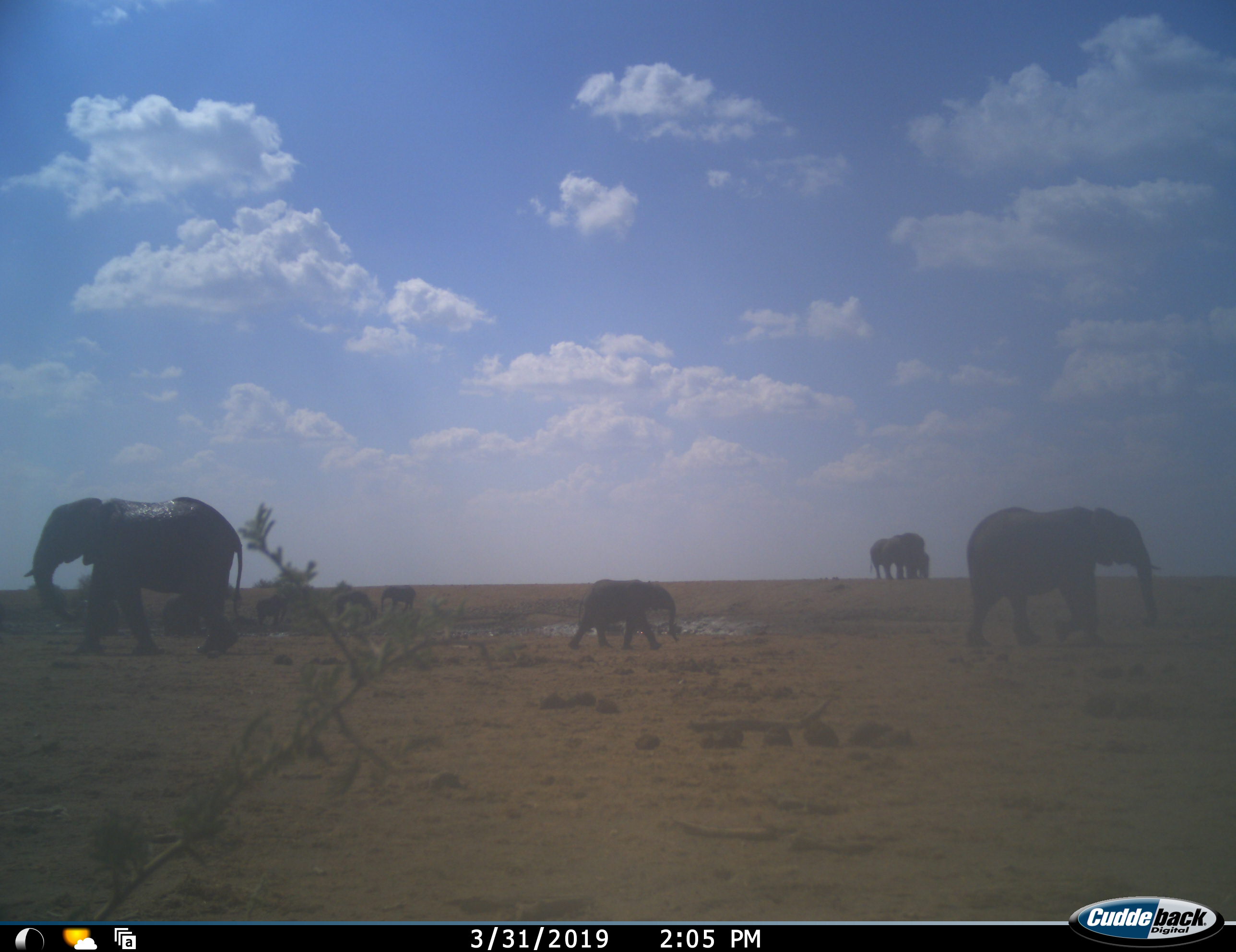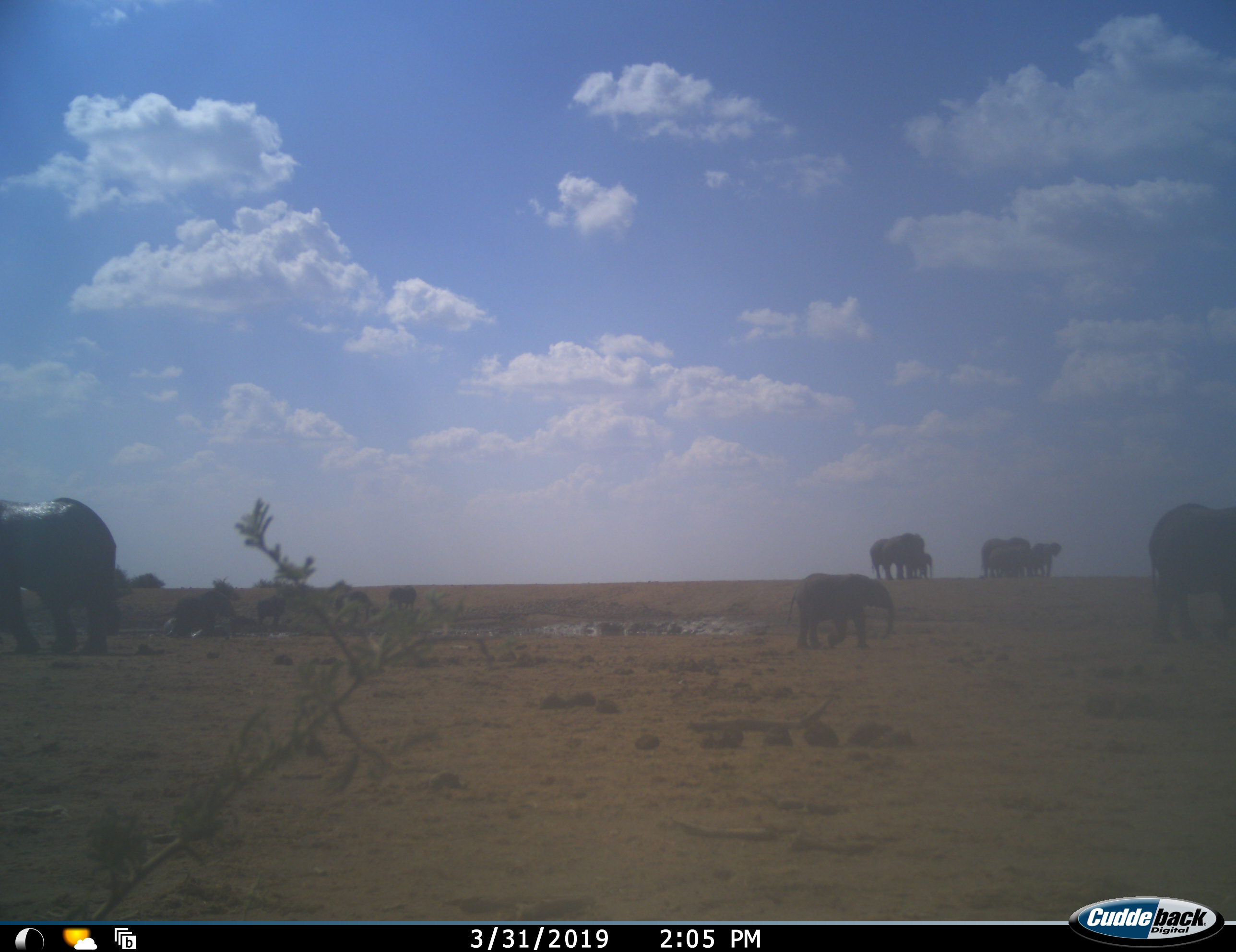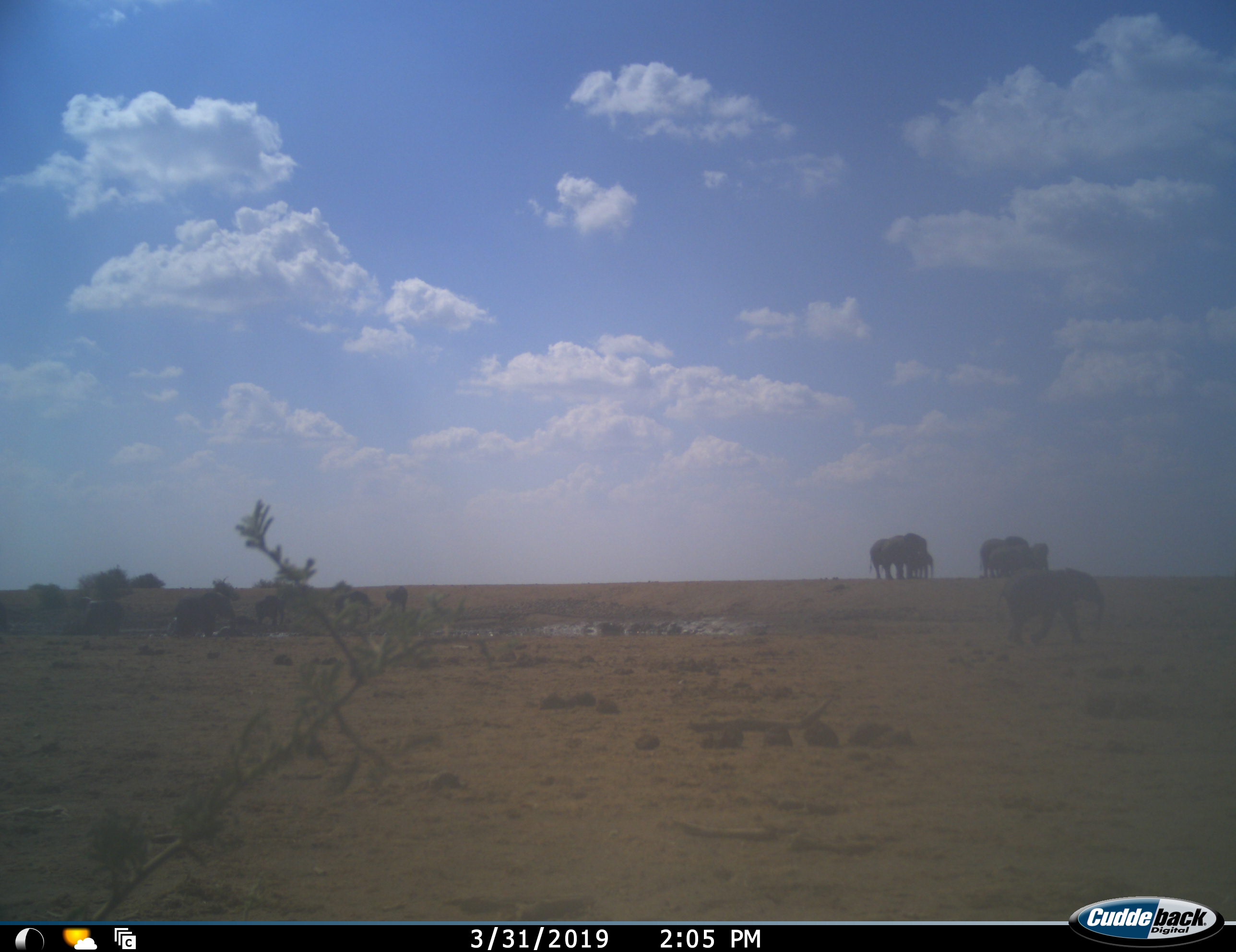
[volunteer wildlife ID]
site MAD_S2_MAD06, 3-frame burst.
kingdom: Animalia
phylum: Chordata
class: Mammalia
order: Proboscidea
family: Elephantidae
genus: Loxodonta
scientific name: Loxodonta africana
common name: african bush elephant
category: elephant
Elephant (african bush elephant) (Loxodonta africana), count 11-50. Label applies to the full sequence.